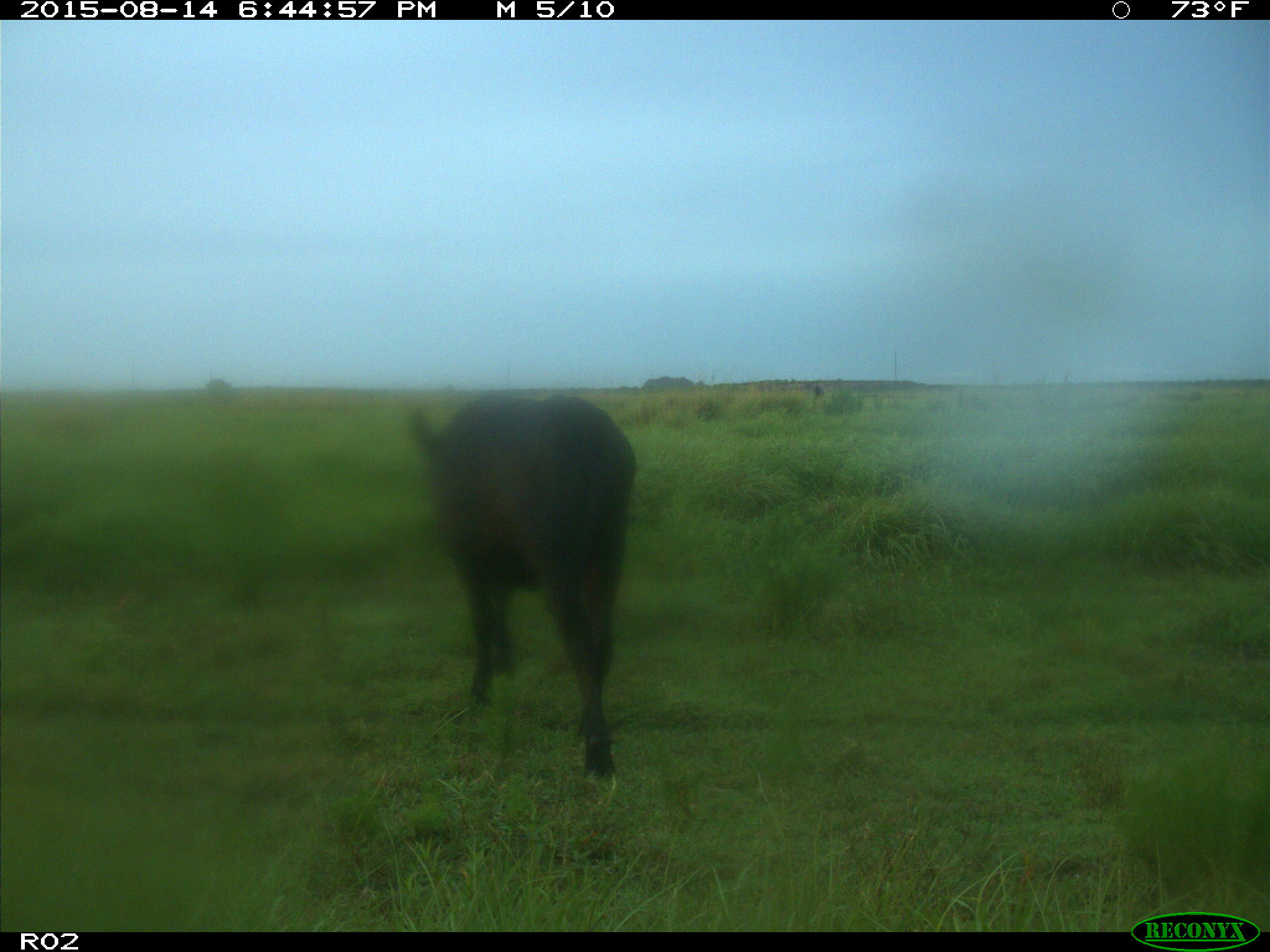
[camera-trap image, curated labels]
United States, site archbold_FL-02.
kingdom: Animalia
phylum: Chordata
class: Mammalia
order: Artiodactyla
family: Bovidae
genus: Bos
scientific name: Bos taurus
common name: domestic cow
Bos taurus (domestic cow).